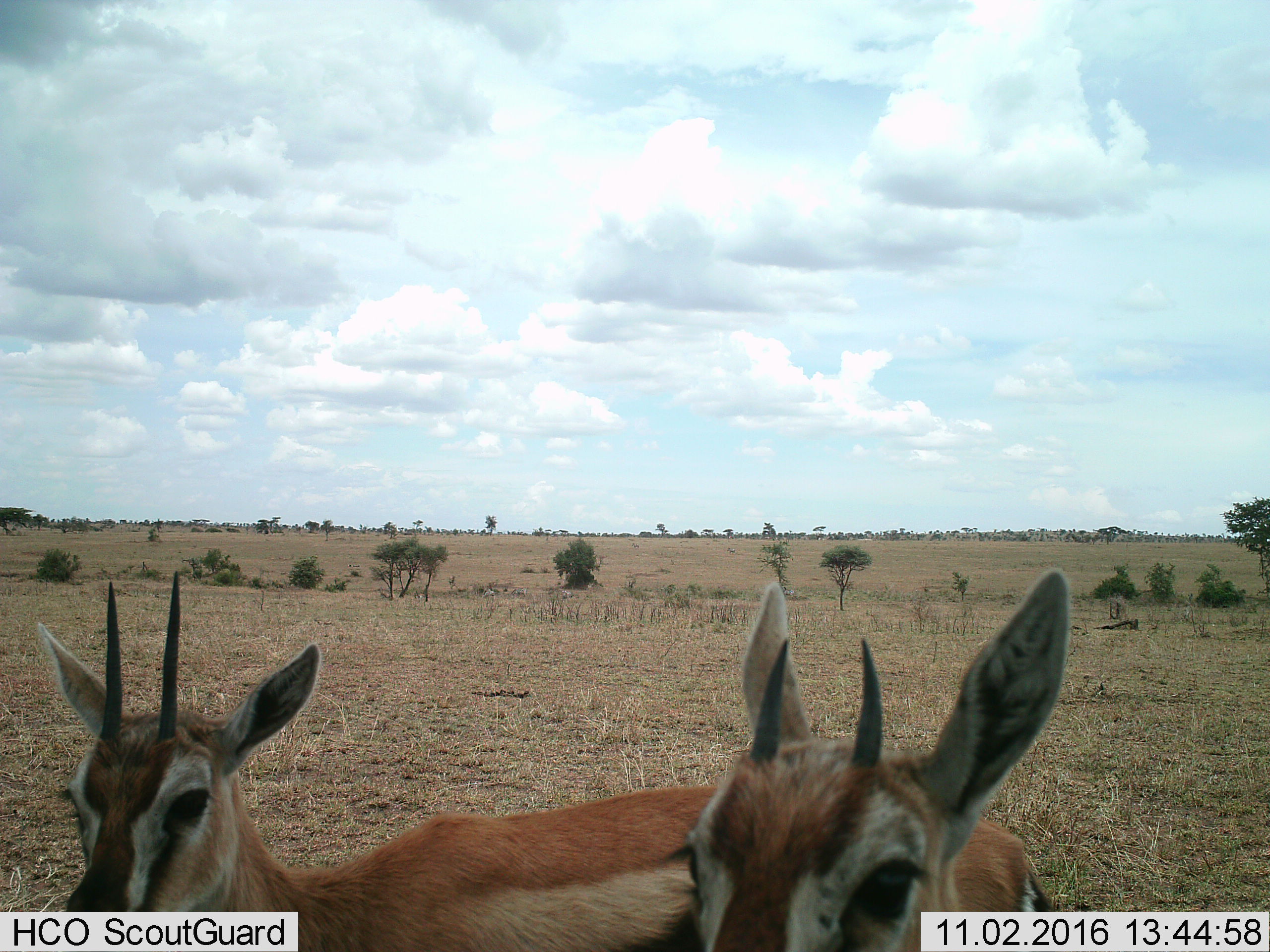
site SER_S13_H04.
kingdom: Animalia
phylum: Chordata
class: Mammalia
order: Artiodactyla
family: Bovidae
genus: Eudorcas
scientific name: Eudorcas thomsonii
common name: thomson's gazelle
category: gazellethomsons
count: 2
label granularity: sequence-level